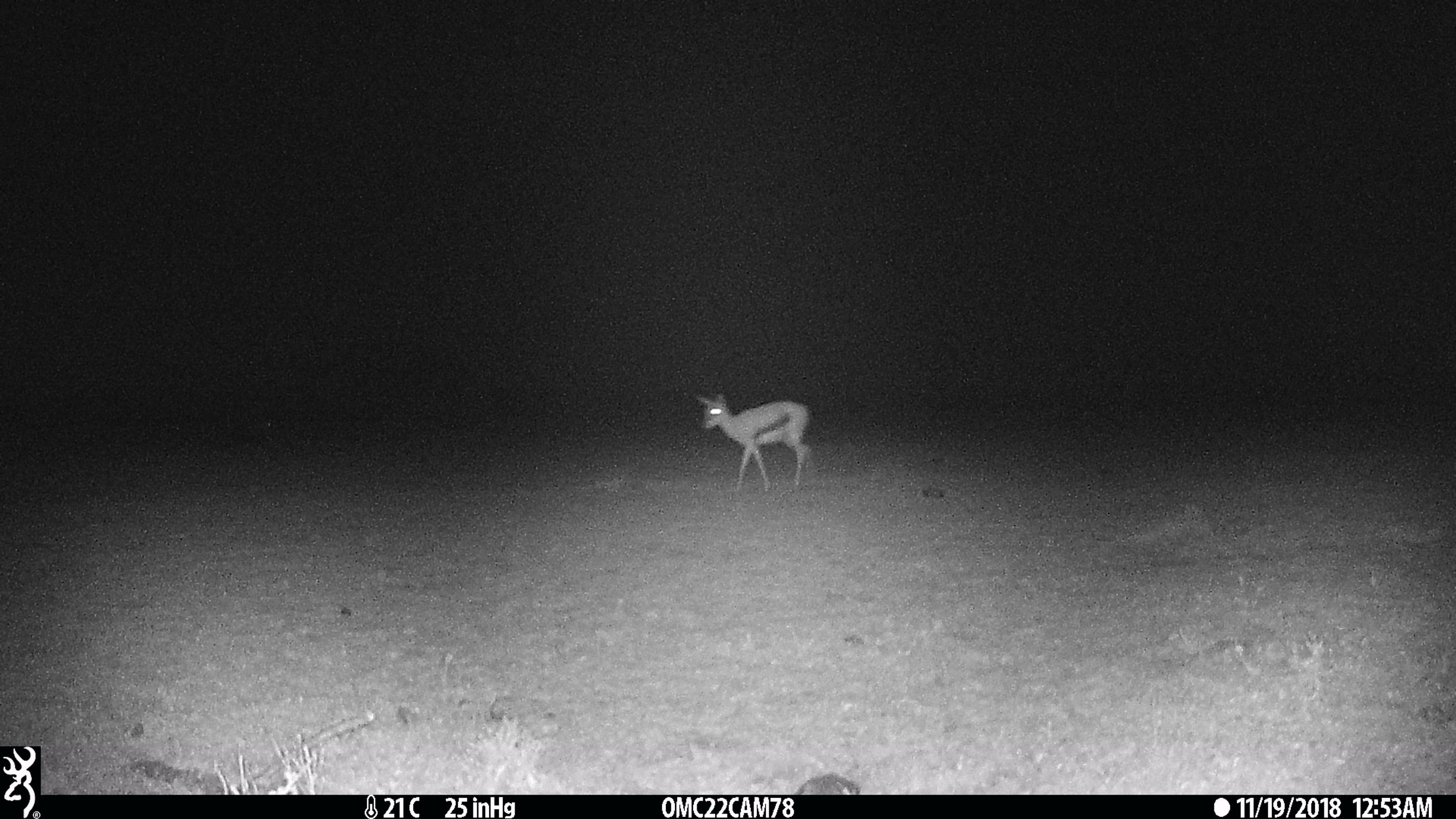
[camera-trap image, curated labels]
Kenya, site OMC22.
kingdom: Animalia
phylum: Chordata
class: Mammalia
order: Artiodactyla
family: Bovidae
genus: Eudorcas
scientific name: Eudorcas thomsonii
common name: thomon's gazelle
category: gazelle thomsons